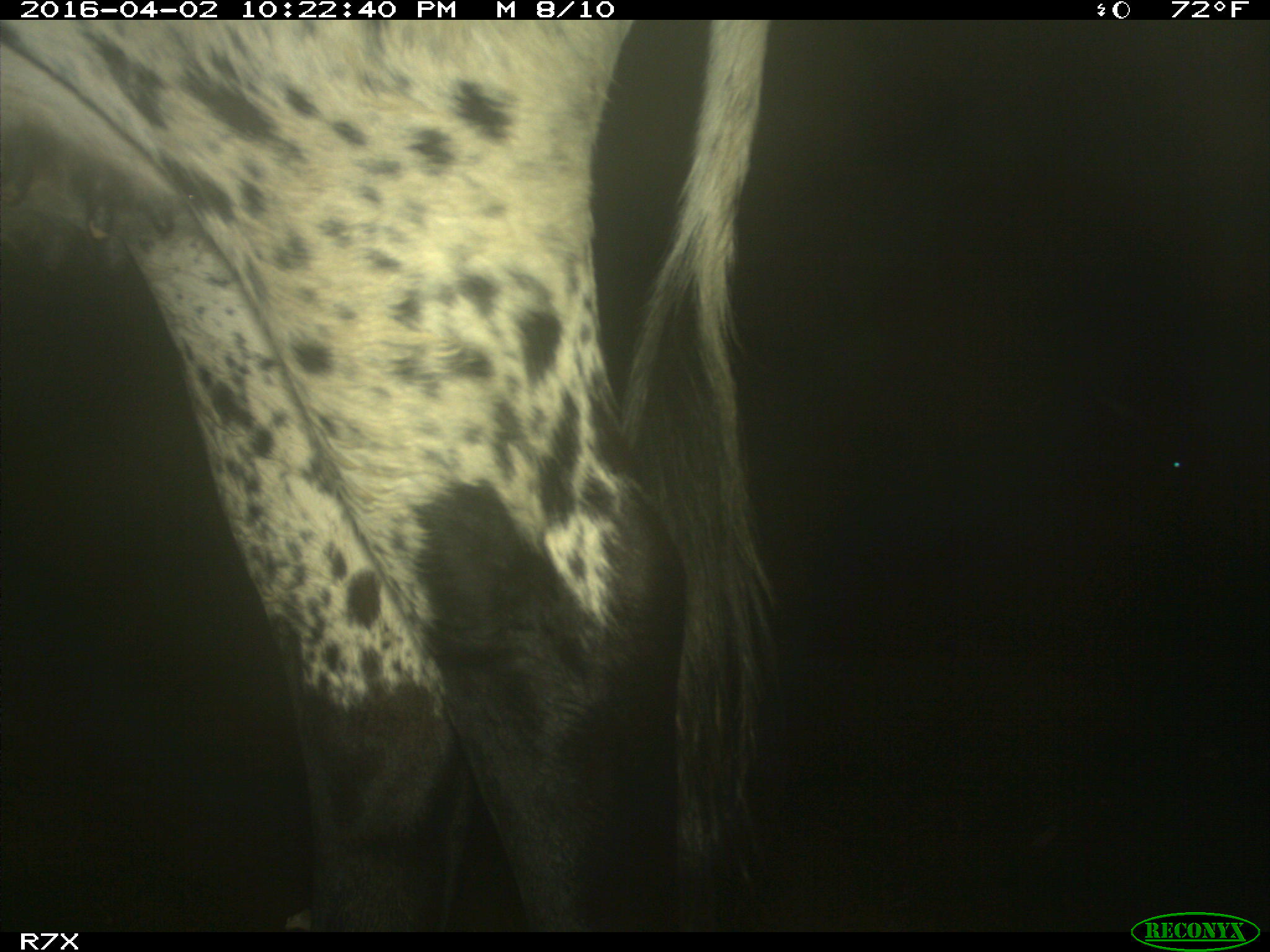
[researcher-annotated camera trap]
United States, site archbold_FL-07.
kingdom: Animalia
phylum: Chordata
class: Mammalia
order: Artiodactyla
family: Bovidae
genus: Bos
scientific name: Bos taurus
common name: domestic cow